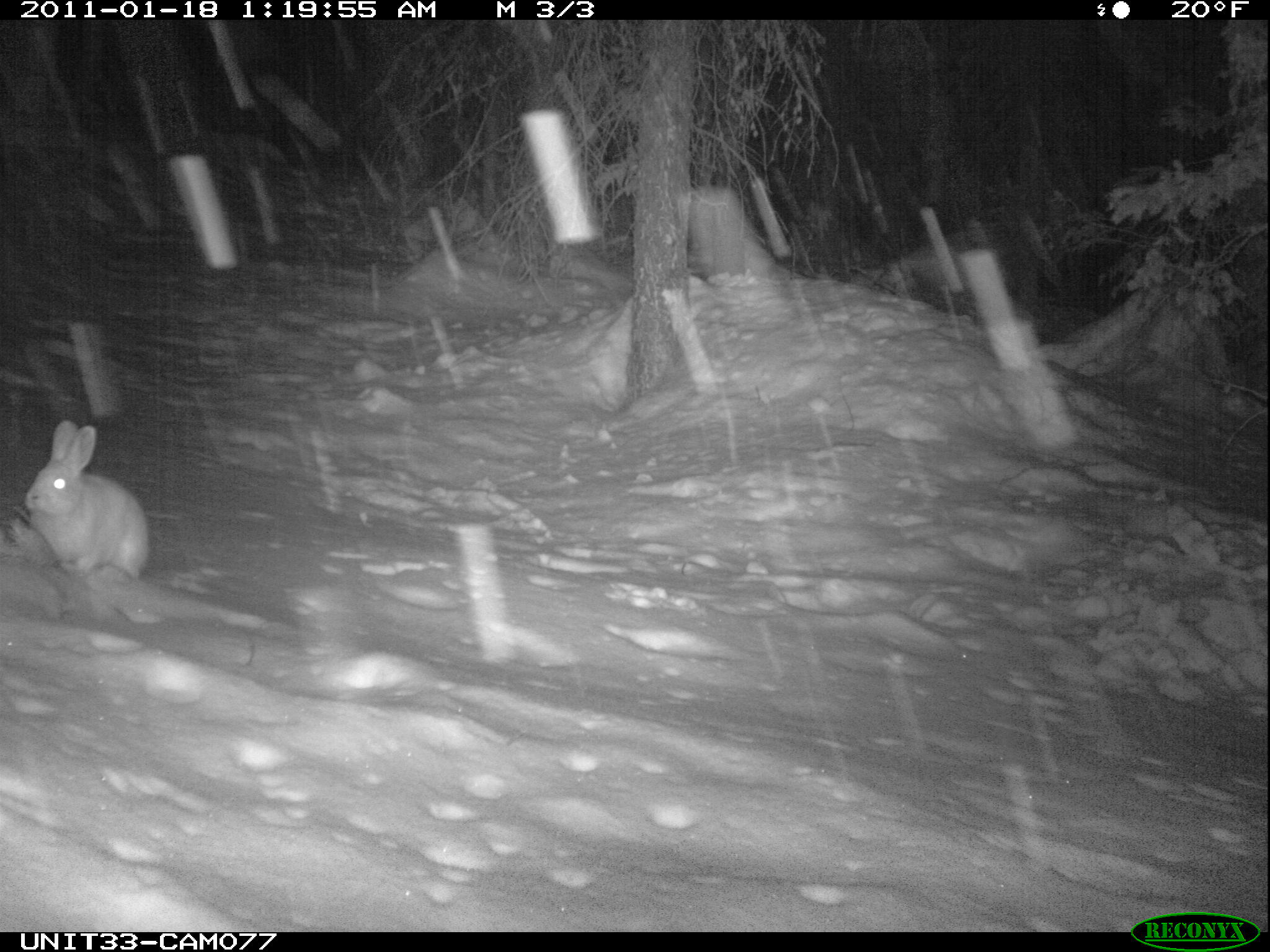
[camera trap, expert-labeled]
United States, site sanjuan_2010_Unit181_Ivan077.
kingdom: Animalia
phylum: Chordata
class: Mammalia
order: Lagomorpha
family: Leporidae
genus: Lepus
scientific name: Lepus americanus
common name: snowshoe hare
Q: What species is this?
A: Lepus americanus (snowshoe hare).